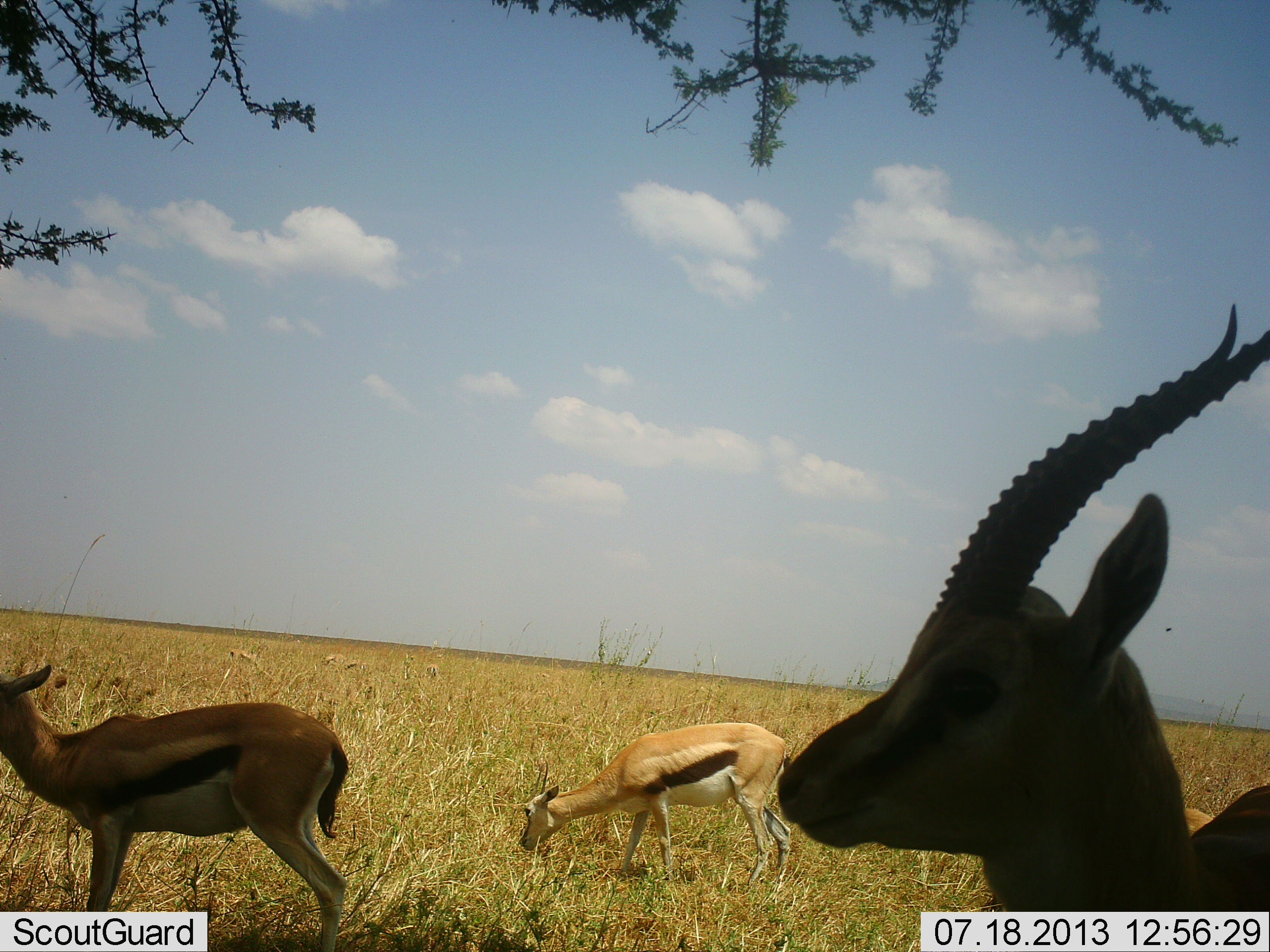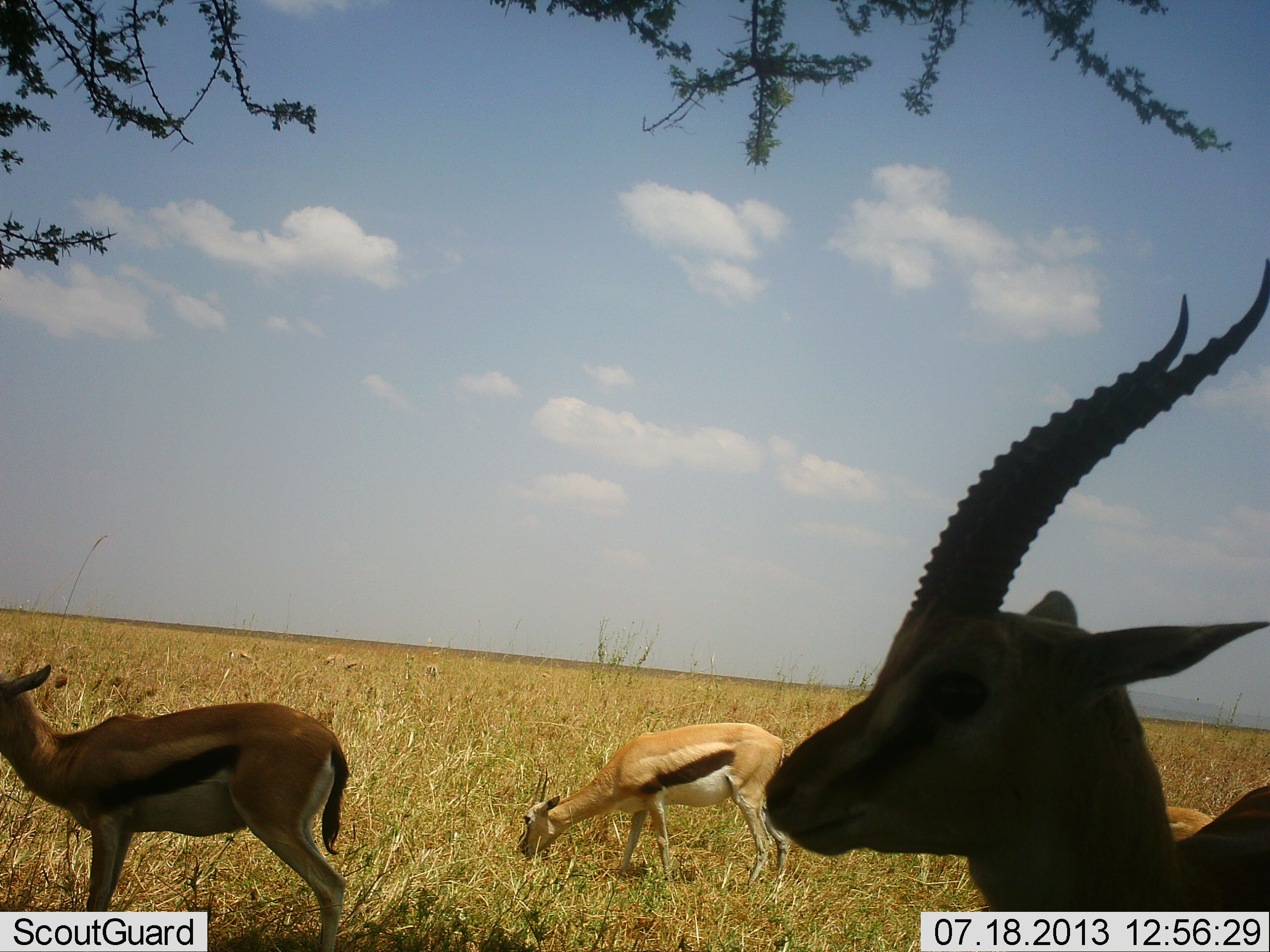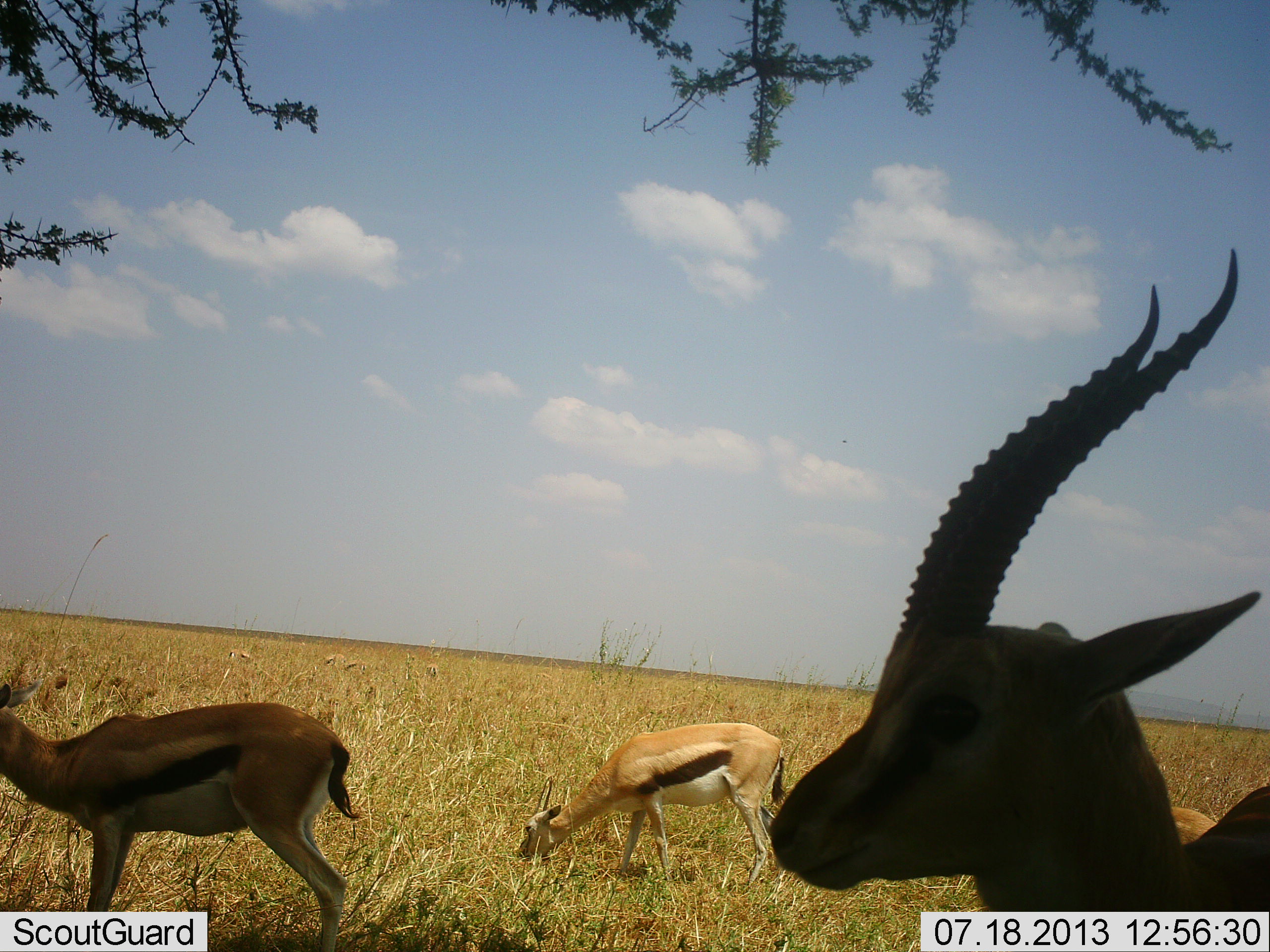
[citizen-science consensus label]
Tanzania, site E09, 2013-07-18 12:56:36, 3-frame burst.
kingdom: Animalia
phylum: Chordata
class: Mammalia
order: Artiodactyla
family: Bovidae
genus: Eudorcas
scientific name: Eudorcas thomsonii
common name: thomson's gazelle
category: gazellethomsons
Gazellethomsons (thomson's gazelle) (Eudorcas thomsonii), count 3. Behavior (volunteer vote fractions): standing 90%, resting 0%, moving 0%, interacting 0%. Young present (vote fraction): 10%. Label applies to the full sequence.